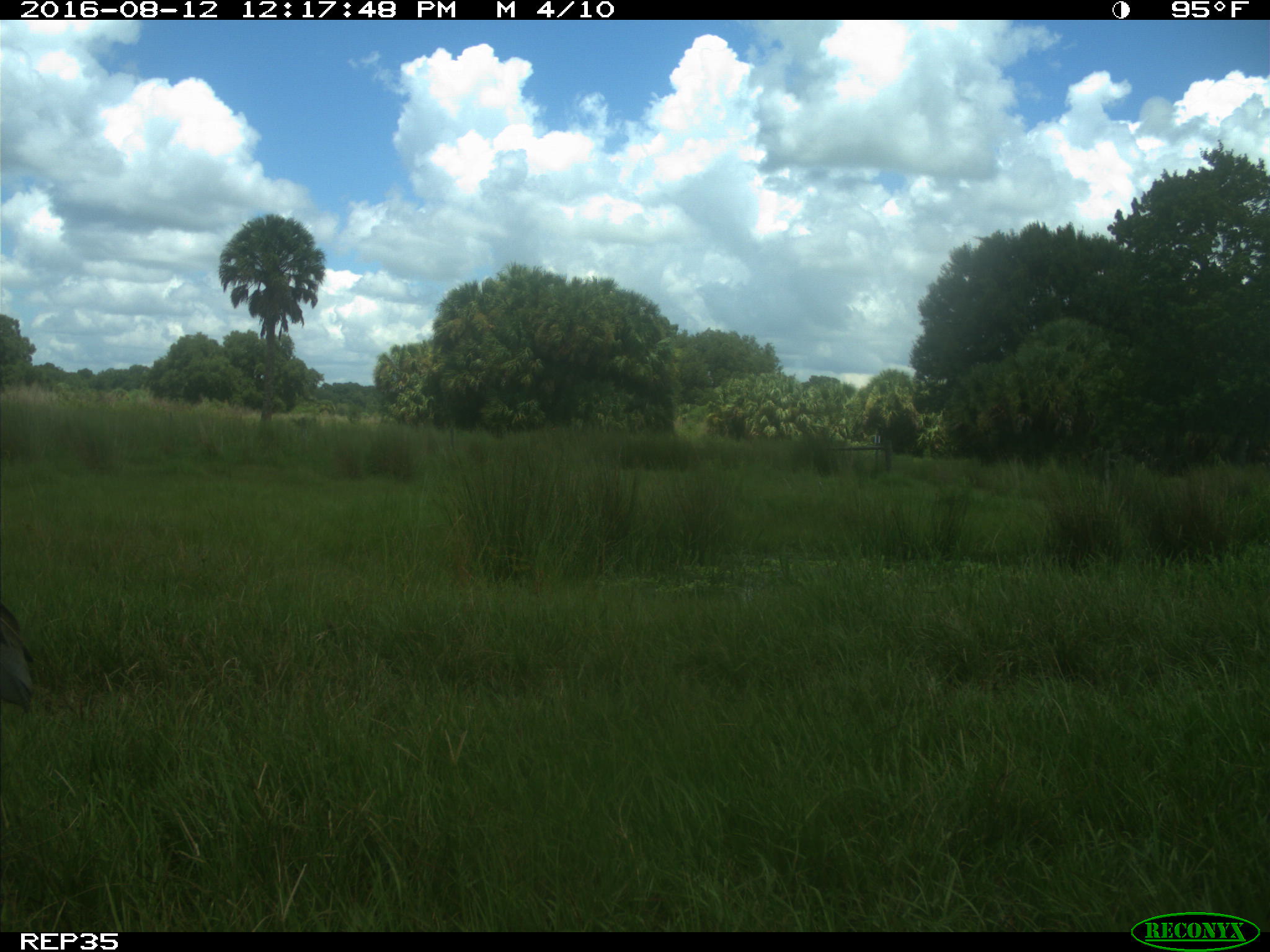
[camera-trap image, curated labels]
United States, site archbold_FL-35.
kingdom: Animalia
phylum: Chordata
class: Aves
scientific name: Aves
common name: birds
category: unidentified bird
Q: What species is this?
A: Unidentified bird (birds) (Aves).